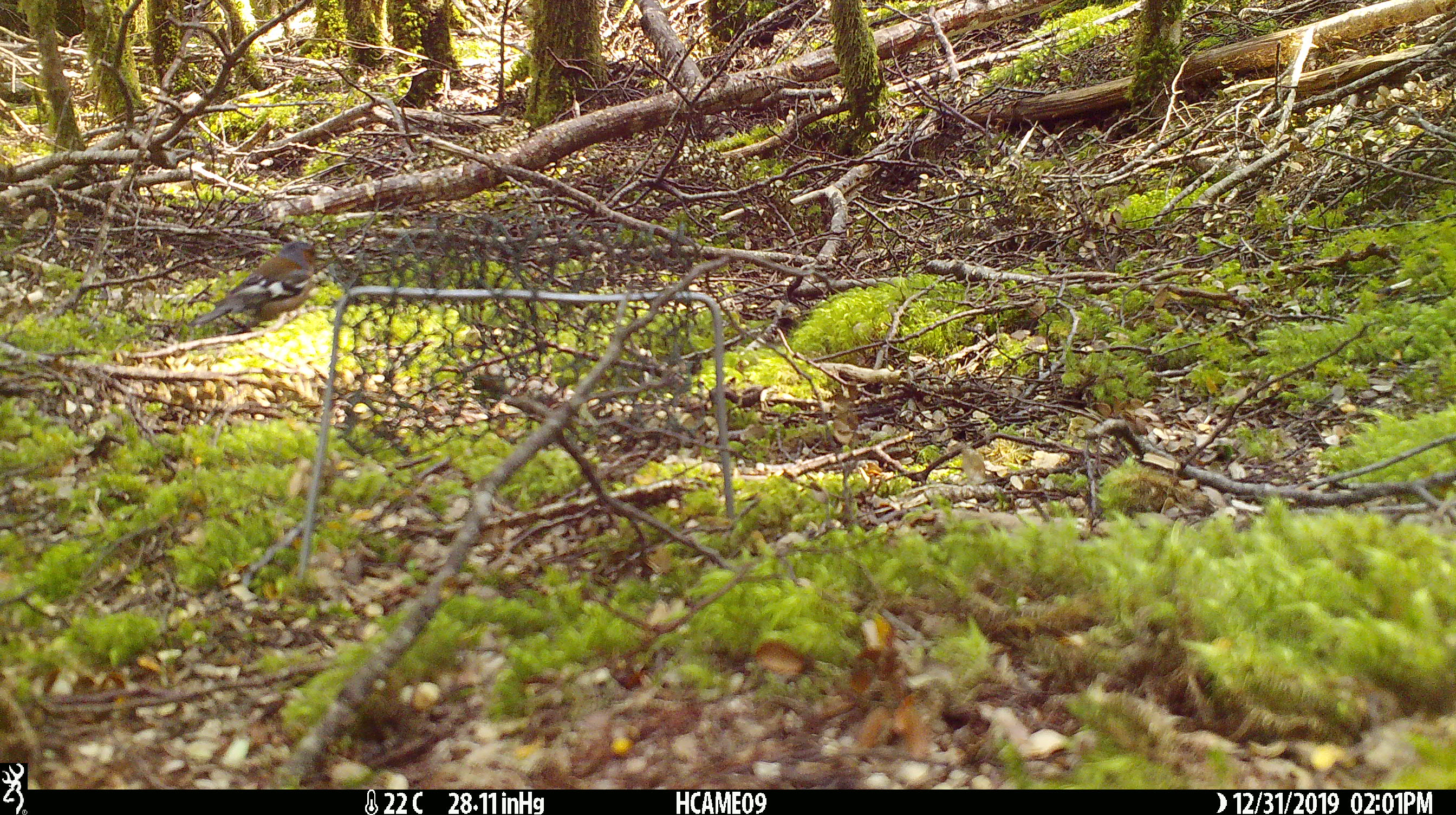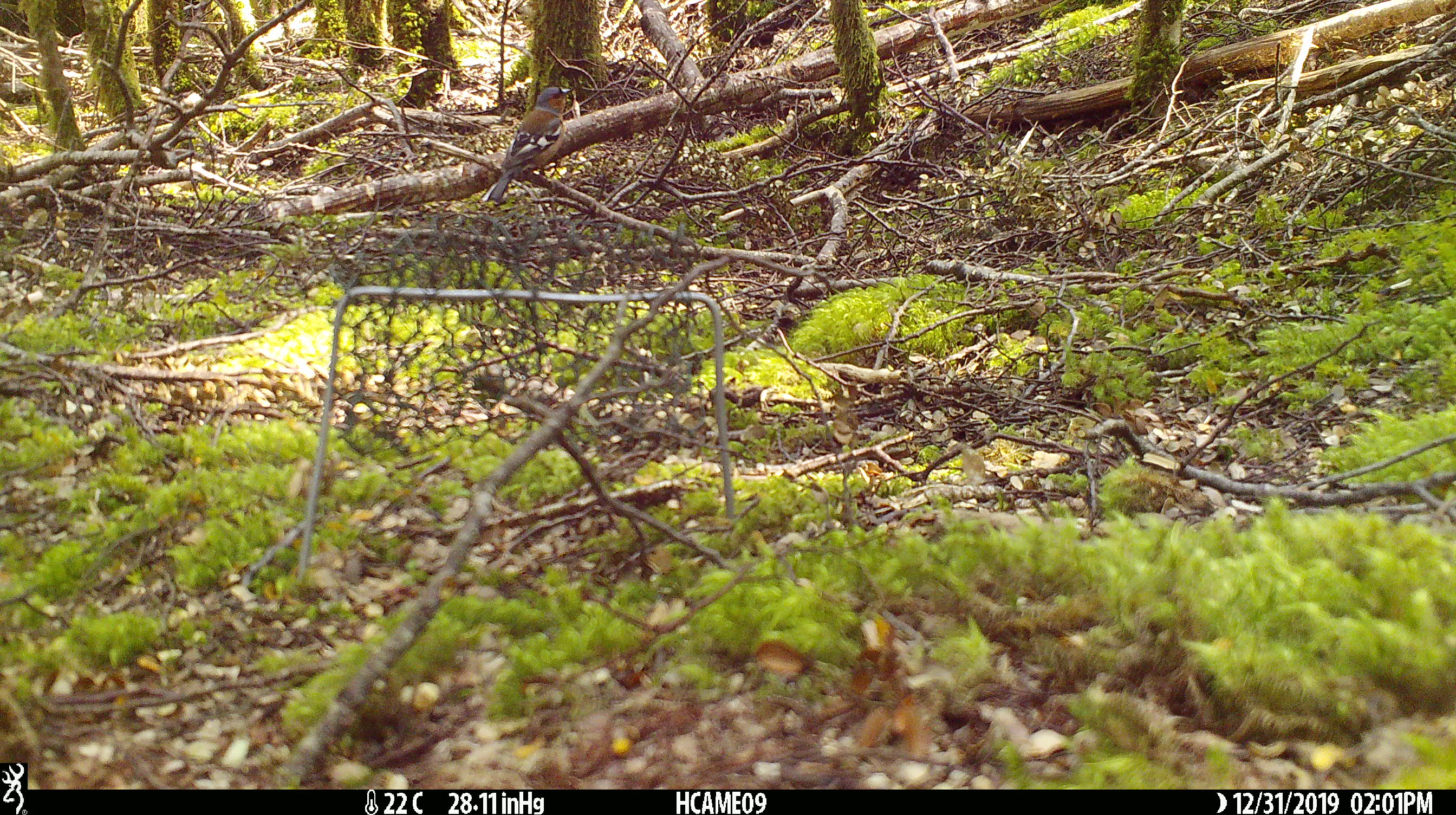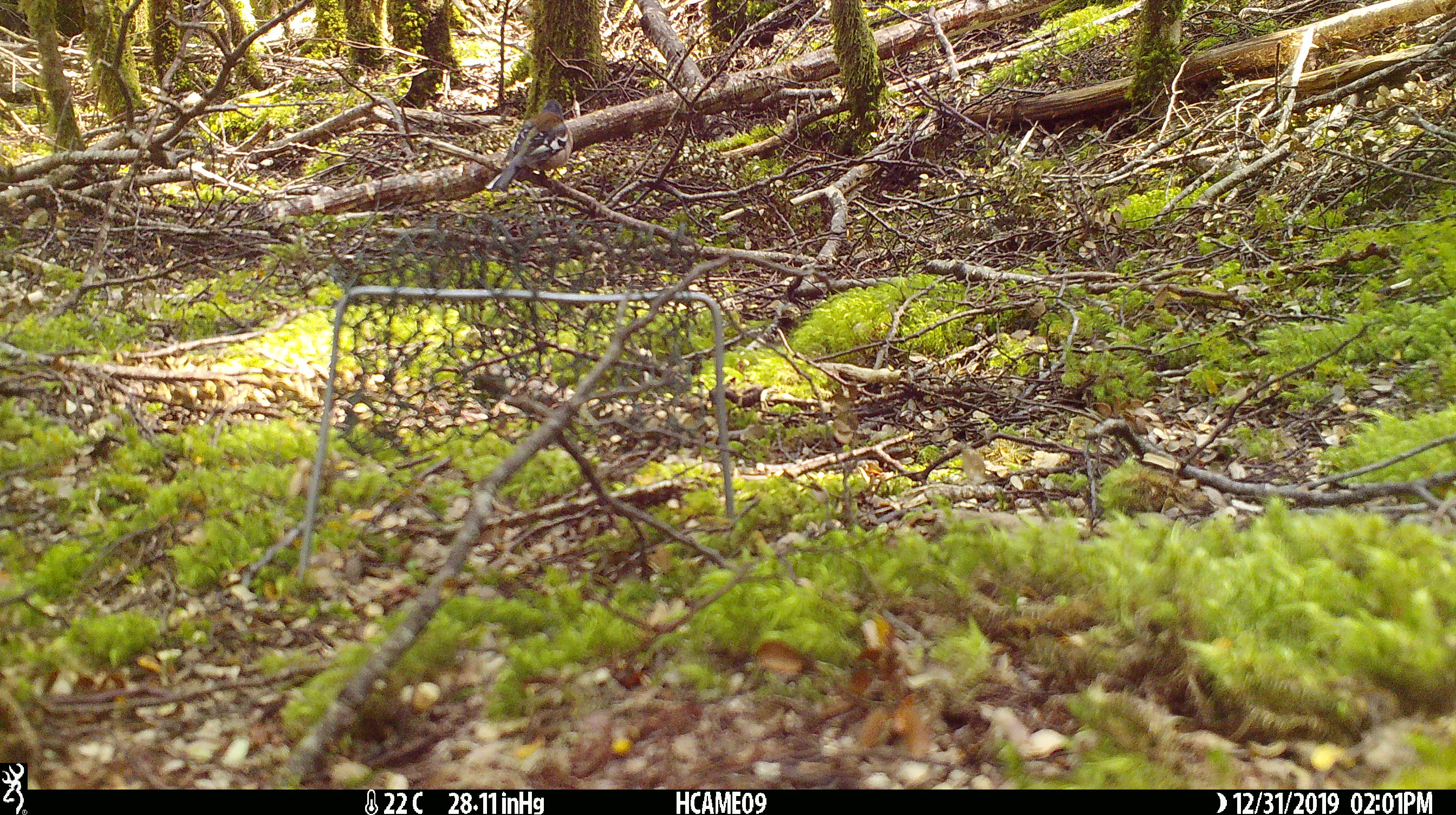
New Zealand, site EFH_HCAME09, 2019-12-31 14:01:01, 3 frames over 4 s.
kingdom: Animalia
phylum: Chordata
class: Aves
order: Passeriformes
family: Fringillidae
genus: Fringilla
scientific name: Fringilla coelebs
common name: common chaffinch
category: chaffinch